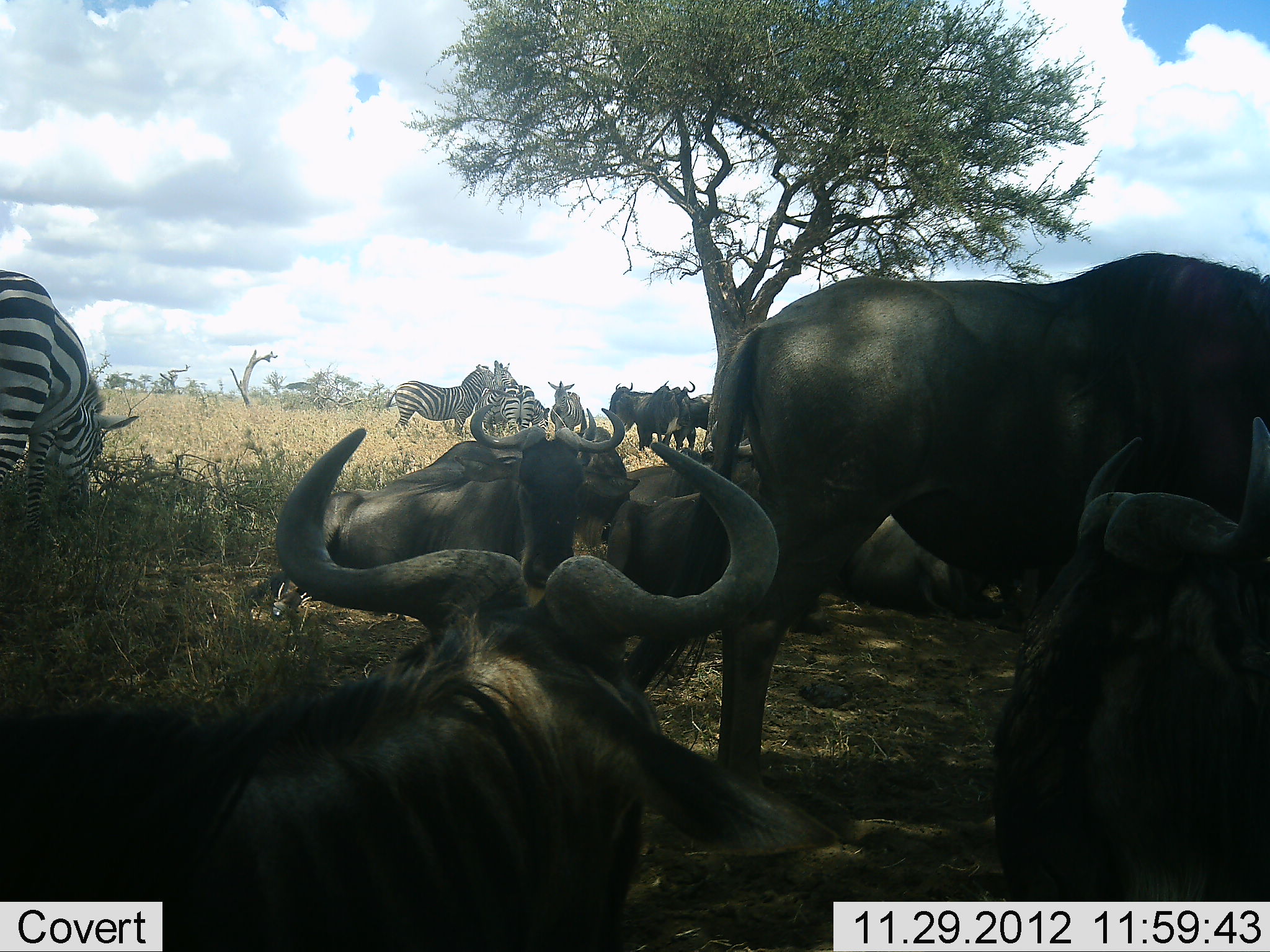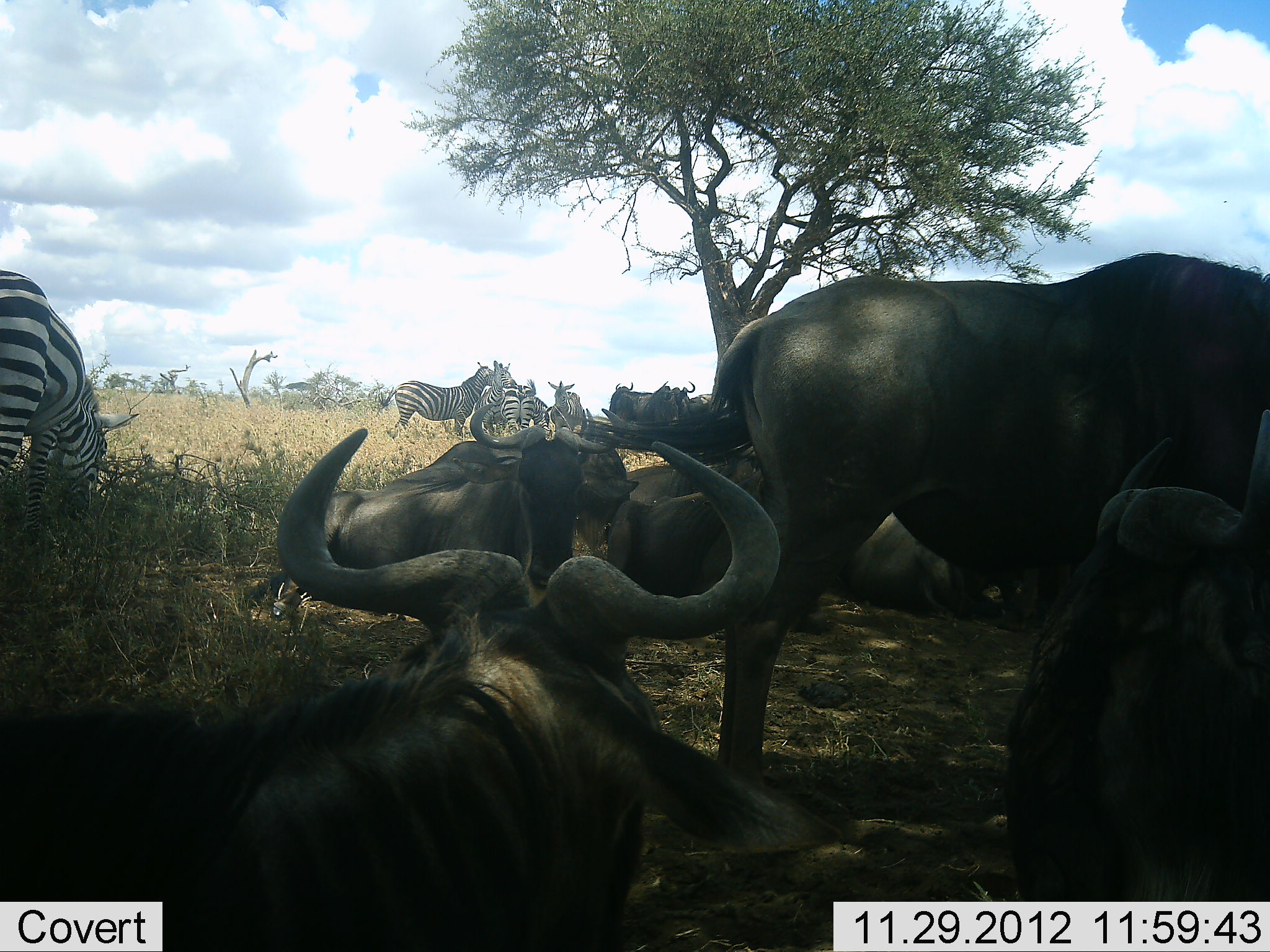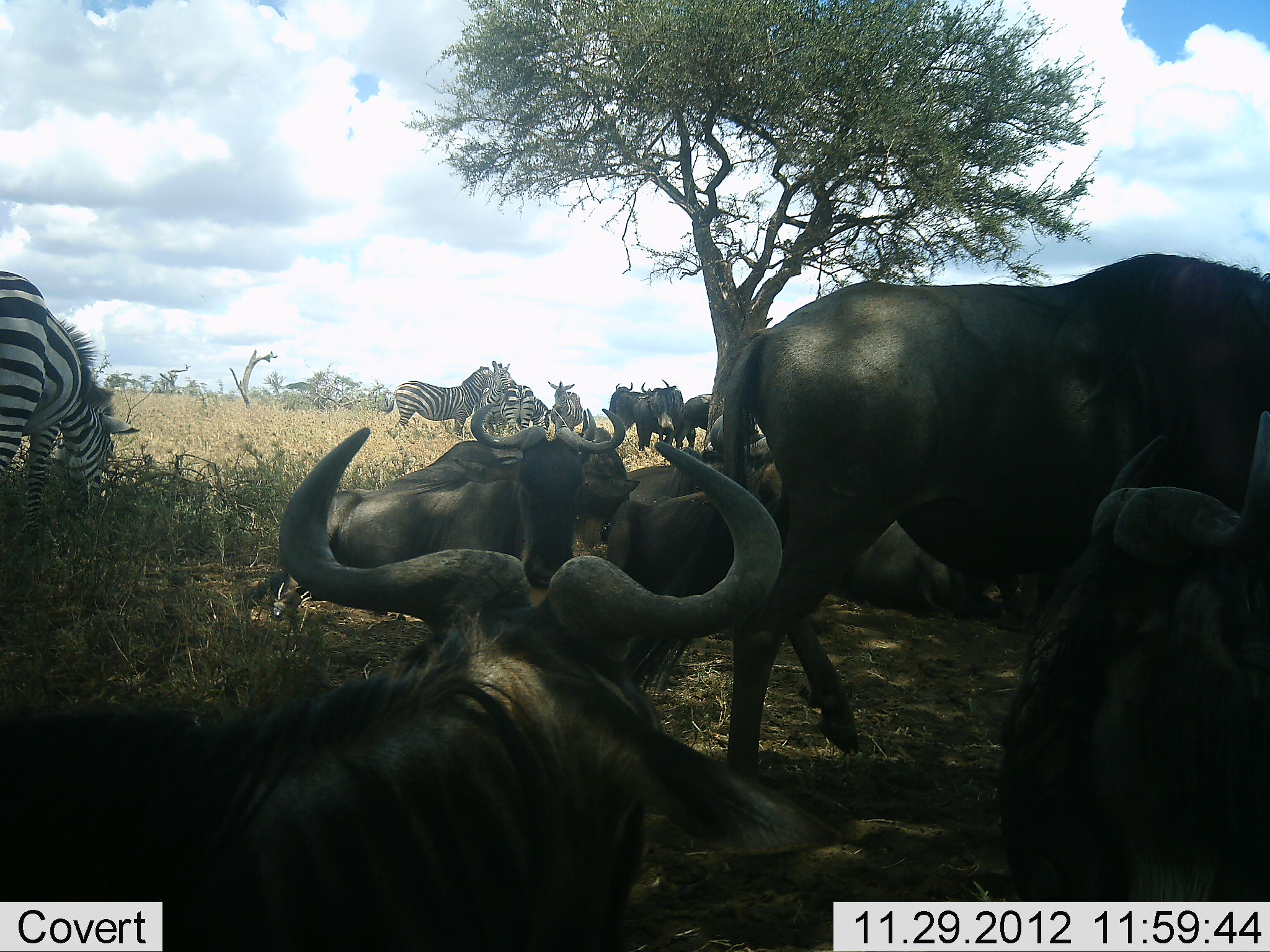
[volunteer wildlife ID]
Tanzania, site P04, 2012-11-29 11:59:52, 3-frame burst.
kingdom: Animalia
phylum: Chordata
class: Mammalia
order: Artiodactyla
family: Bovidae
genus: Connochaetes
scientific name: Connochaetes taurinus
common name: blue wildebeest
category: wildebeest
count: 8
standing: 82%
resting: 91%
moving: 18%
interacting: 9%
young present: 0%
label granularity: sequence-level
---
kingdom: Animalia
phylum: Chordata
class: Mammalia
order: Perissodactyla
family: Equidae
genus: Equus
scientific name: Equus quagga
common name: plains zebra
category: zebra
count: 4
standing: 70%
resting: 30%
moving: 0%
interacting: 10%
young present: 0%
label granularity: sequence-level